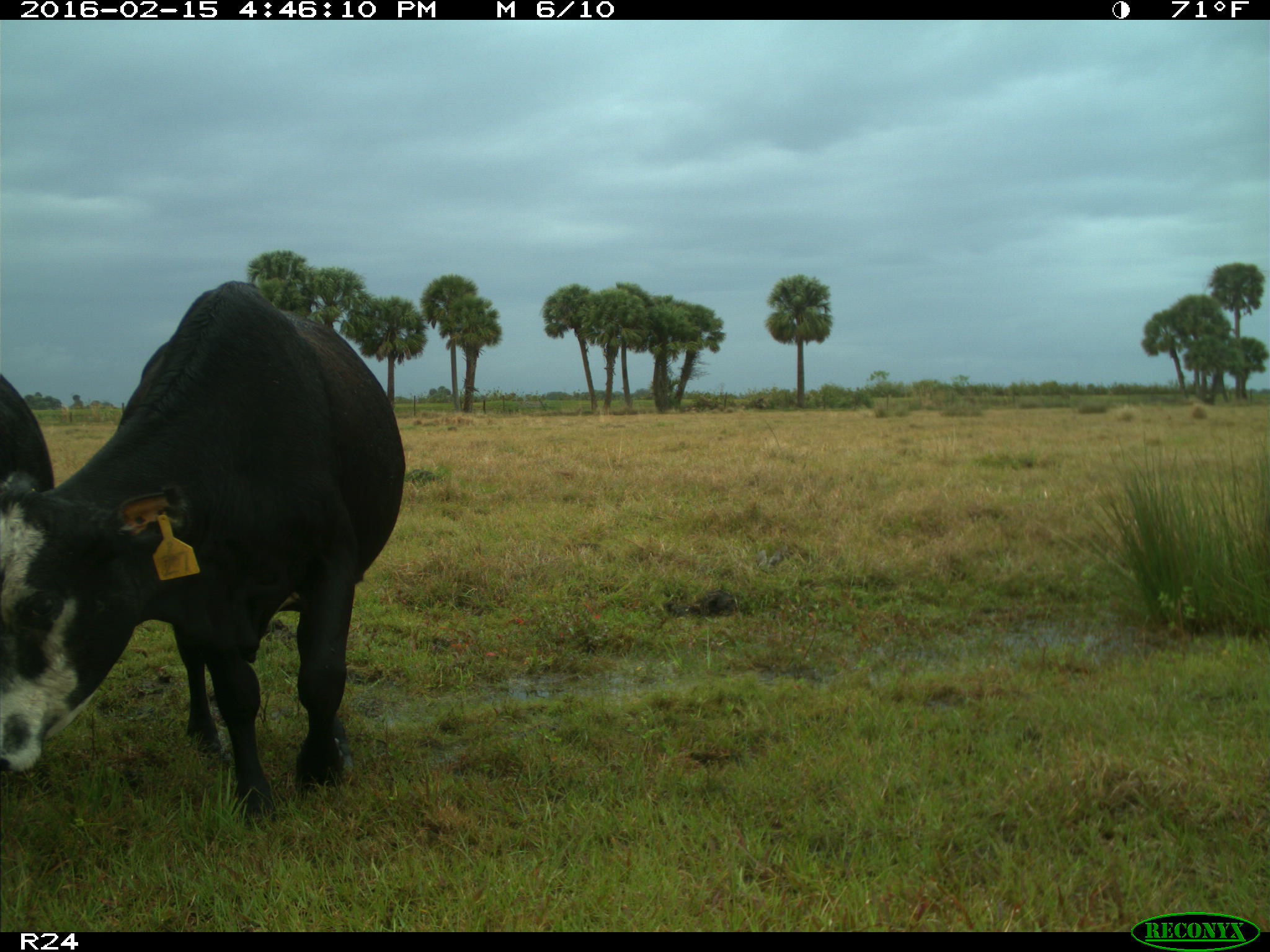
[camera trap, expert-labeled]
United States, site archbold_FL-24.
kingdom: Animalia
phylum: Chordata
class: Mammalia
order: Artiodactyla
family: Bovidae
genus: Bos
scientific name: Bos taurus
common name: domestic cow